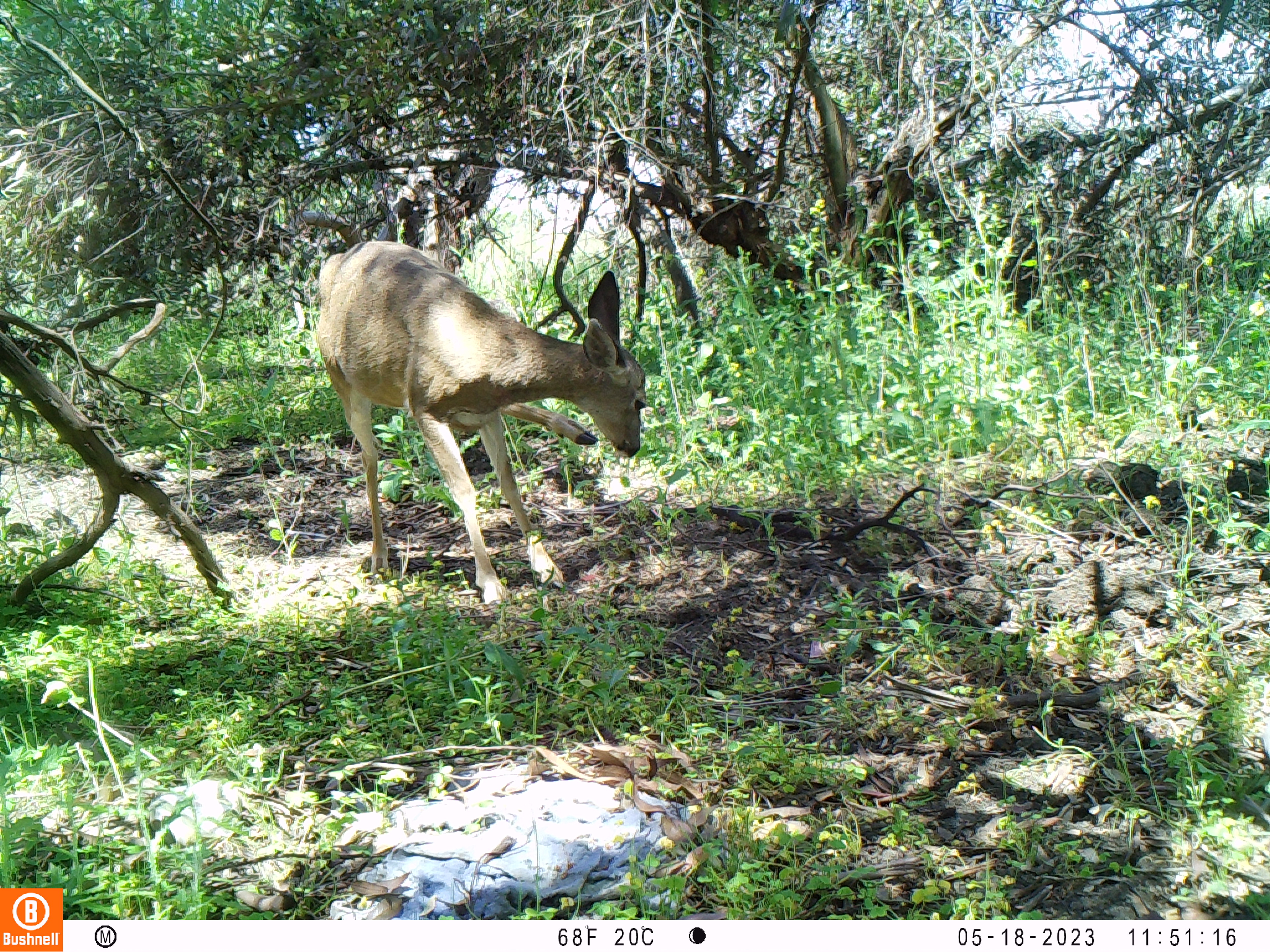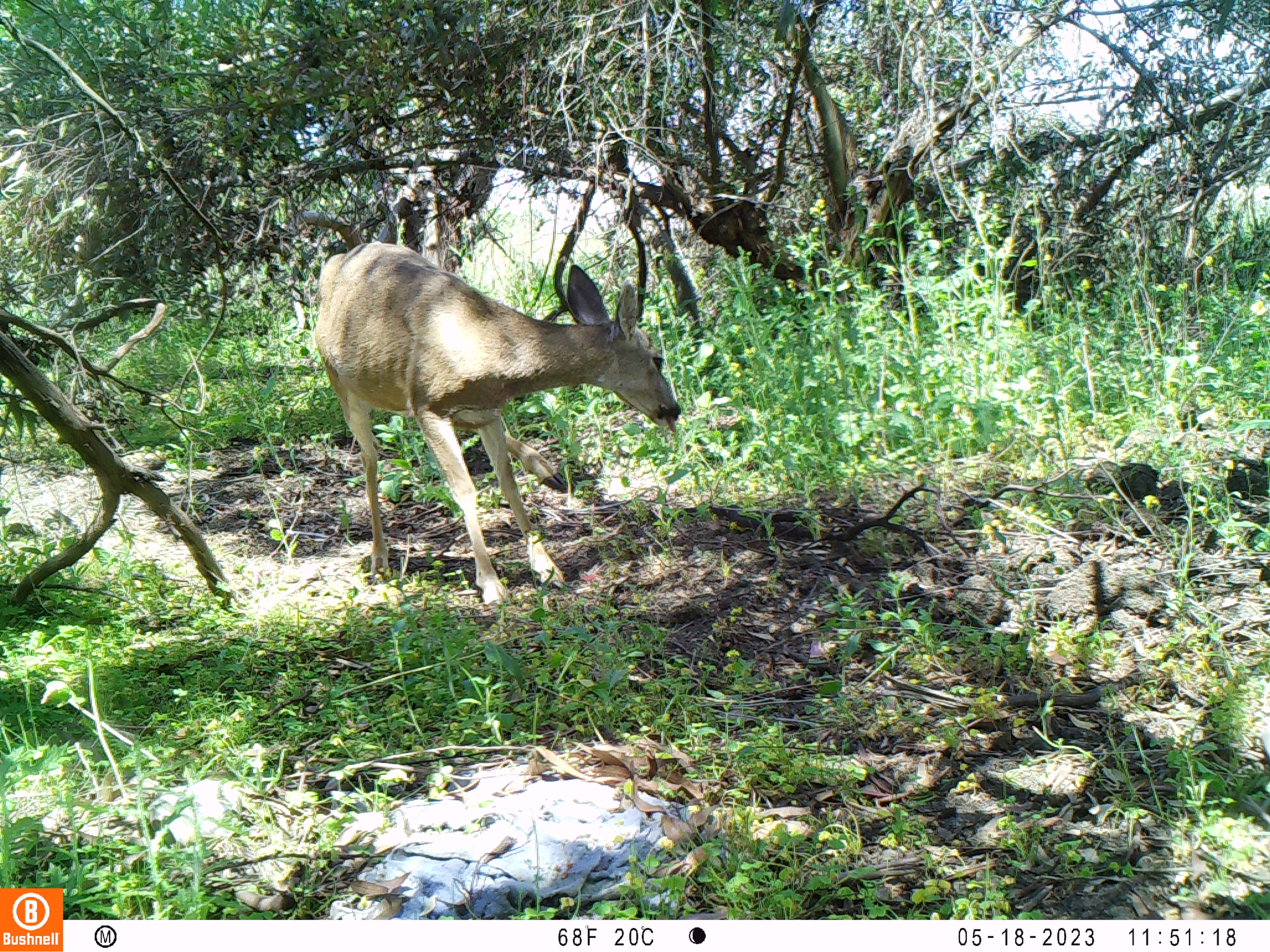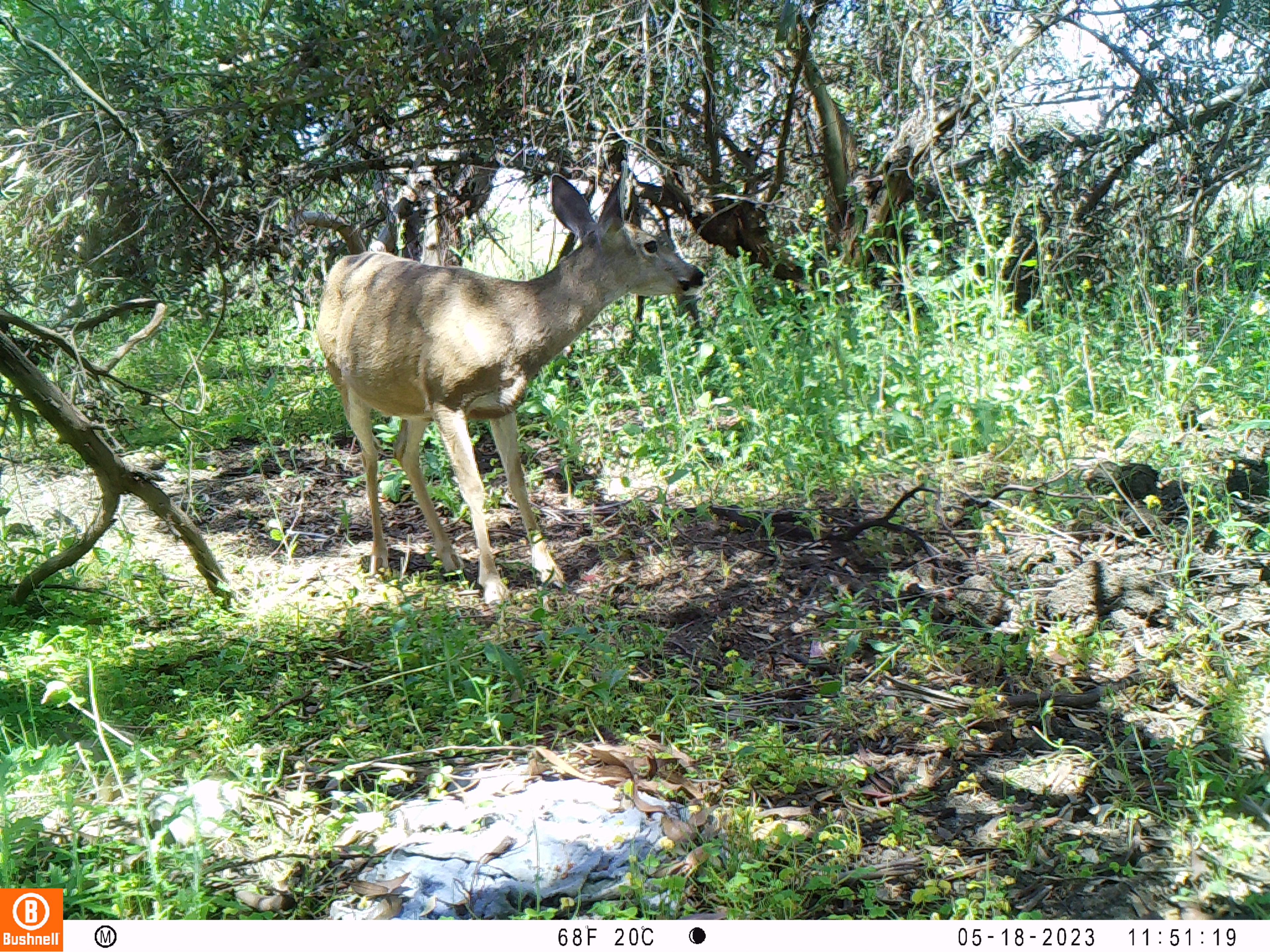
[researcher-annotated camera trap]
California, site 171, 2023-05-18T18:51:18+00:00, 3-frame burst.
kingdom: Animalia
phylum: Chordata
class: Mammalia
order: Artiodactyla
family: Cervidae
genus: Odocoileus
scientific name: Odocoileus hemionus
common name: mule deer